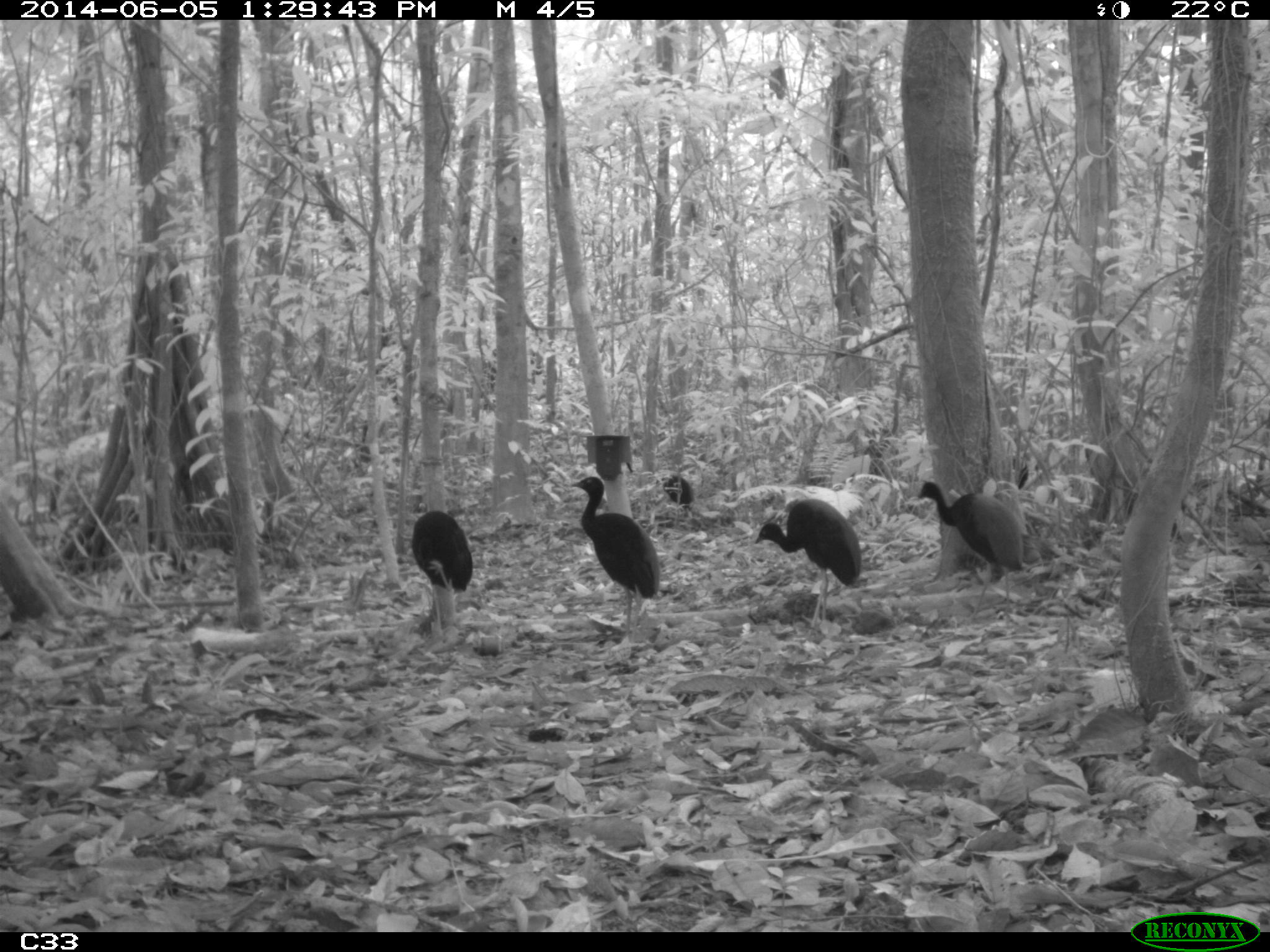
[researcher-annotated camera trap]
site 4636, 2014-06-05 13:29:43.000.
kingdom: Animalia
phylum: Chordata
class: Aves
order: Gruiformes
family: Psophiidae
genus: Psophia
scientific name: Psophia crepitans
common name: gray-winged trumpeter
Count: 6.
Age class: adult.